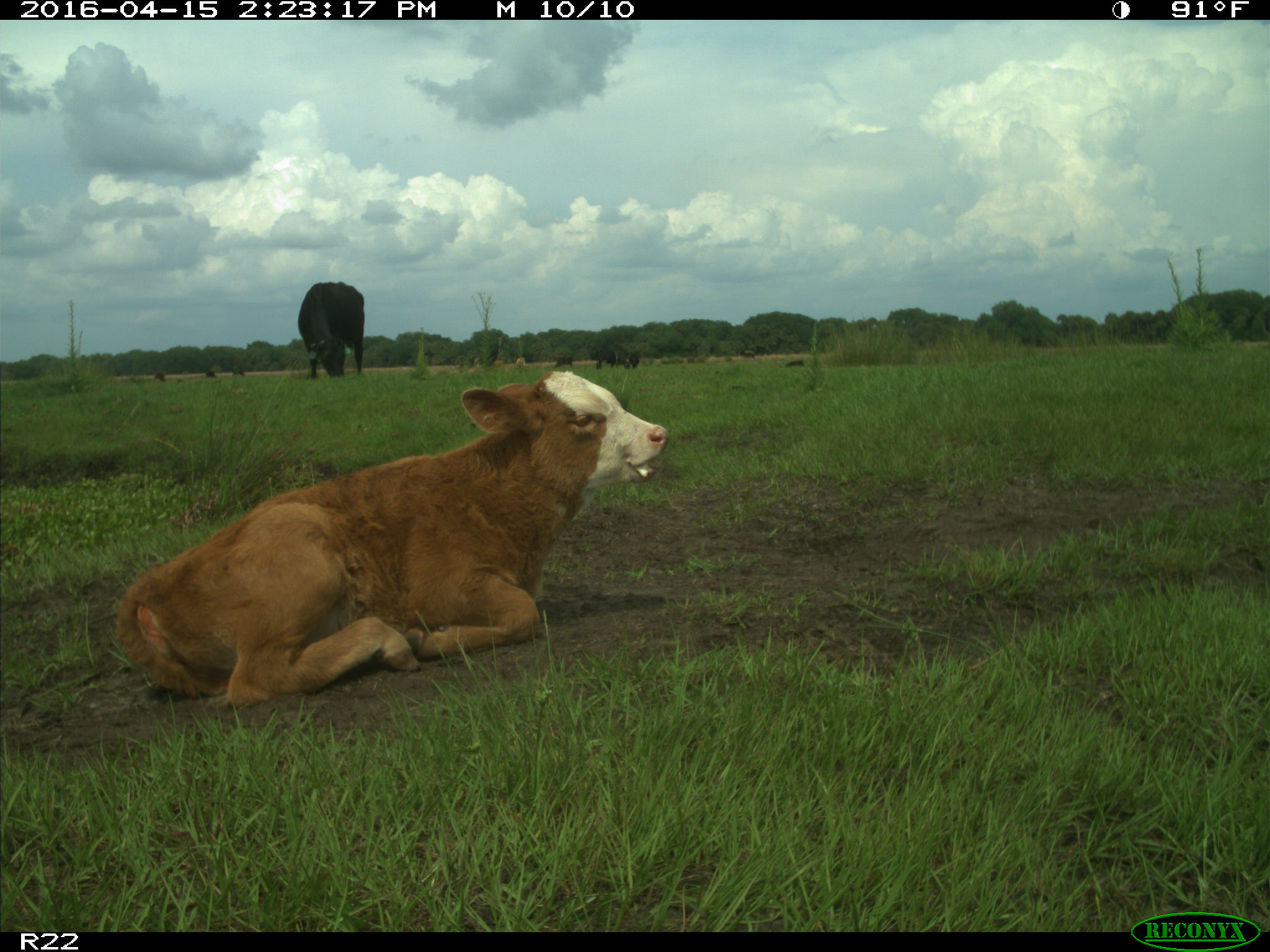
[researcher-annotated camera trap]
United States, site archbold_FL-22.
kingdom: Animalia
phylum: Chordata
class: Mammalia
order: Artiodactyla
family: Bovidae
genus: Bos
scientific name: Bos taurus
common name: domestic cow